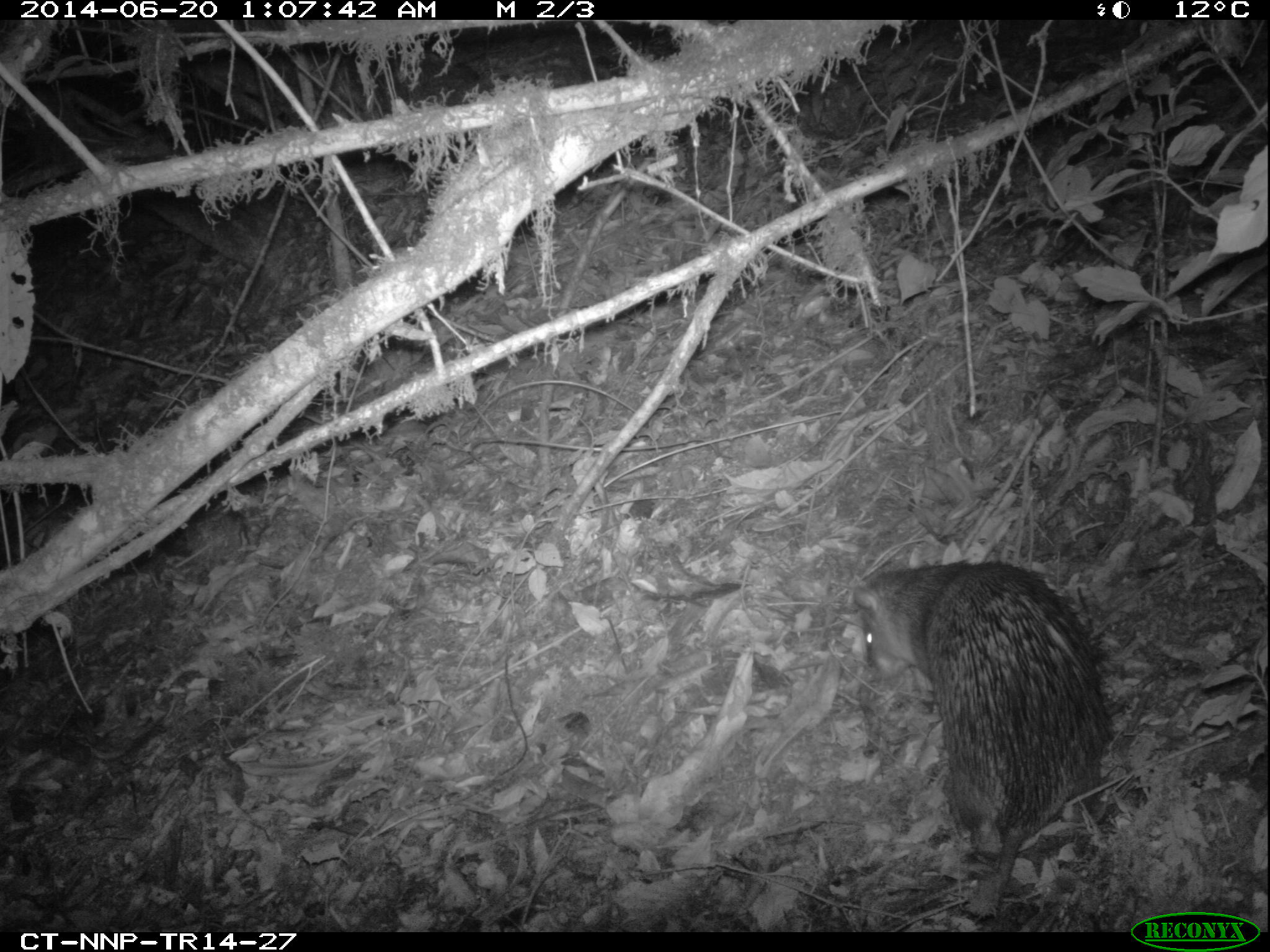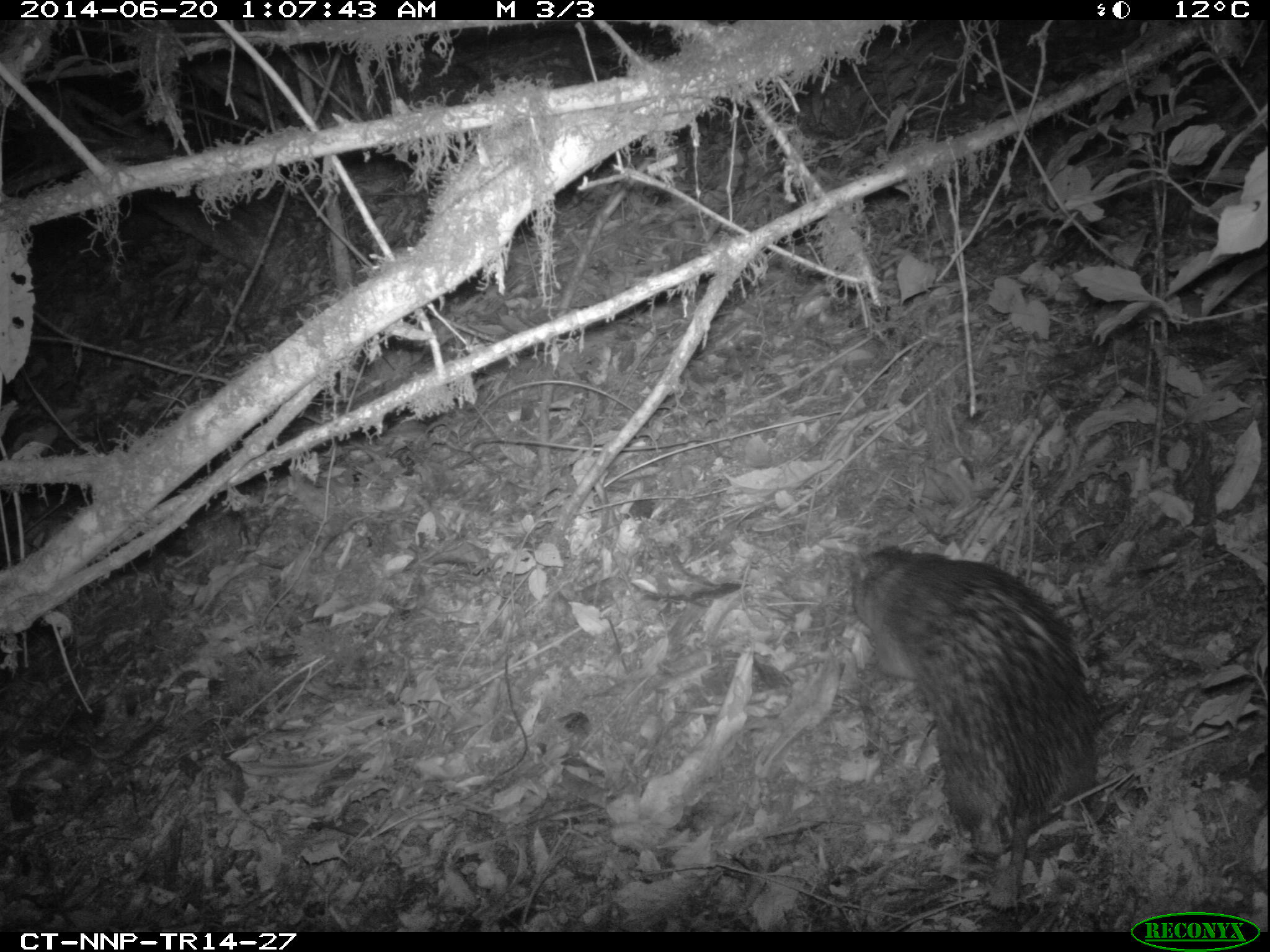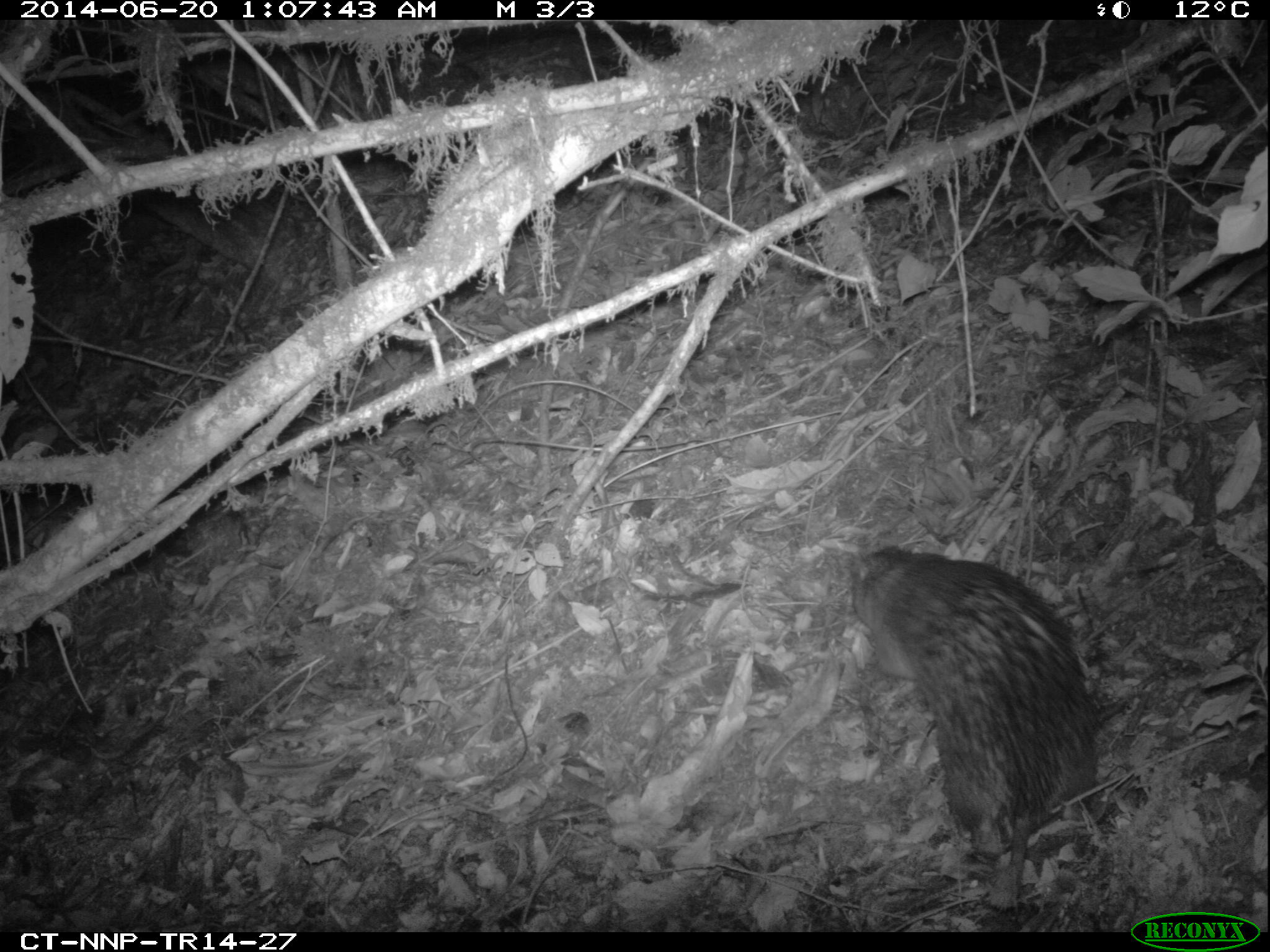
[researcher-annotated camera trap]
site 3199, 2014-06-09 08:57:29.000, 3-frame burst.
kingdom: Animalia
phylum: Chordata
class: Mammalia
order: Rodentia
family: Hystricidae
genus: Atherurus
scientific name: Atherurus africanus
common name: african brush-tailed porcupine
Atherurus africanus (african brush-tailed porcupine), count 1.